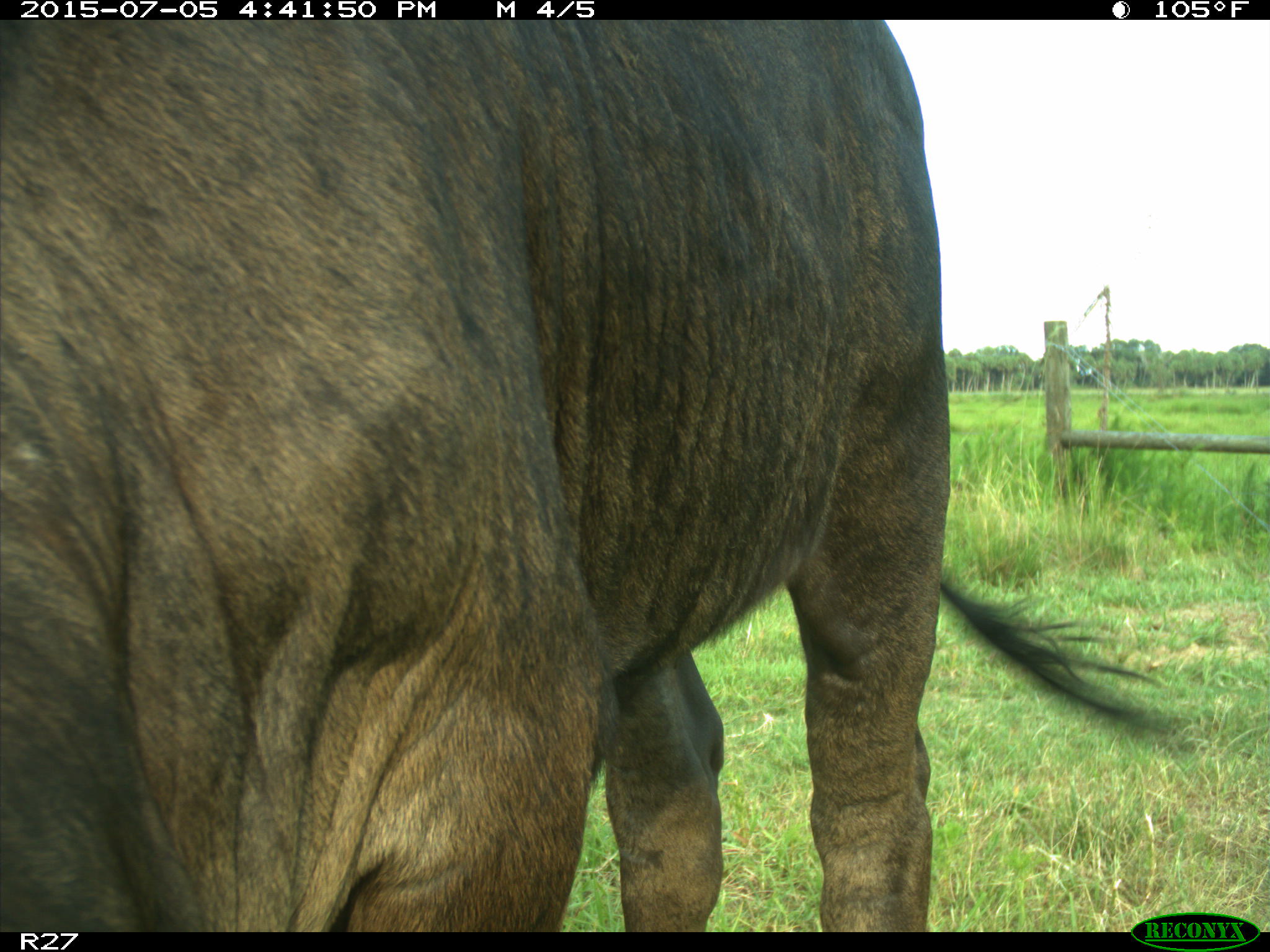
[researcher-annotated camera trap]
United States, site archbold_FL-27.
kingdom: Animalia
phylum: Chordata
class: Mammalia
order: Artiodactyla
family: Bovidae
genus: Bos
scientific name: Bos taurus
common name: domestic cow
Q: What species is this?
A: Bos taurus (domestic cow).